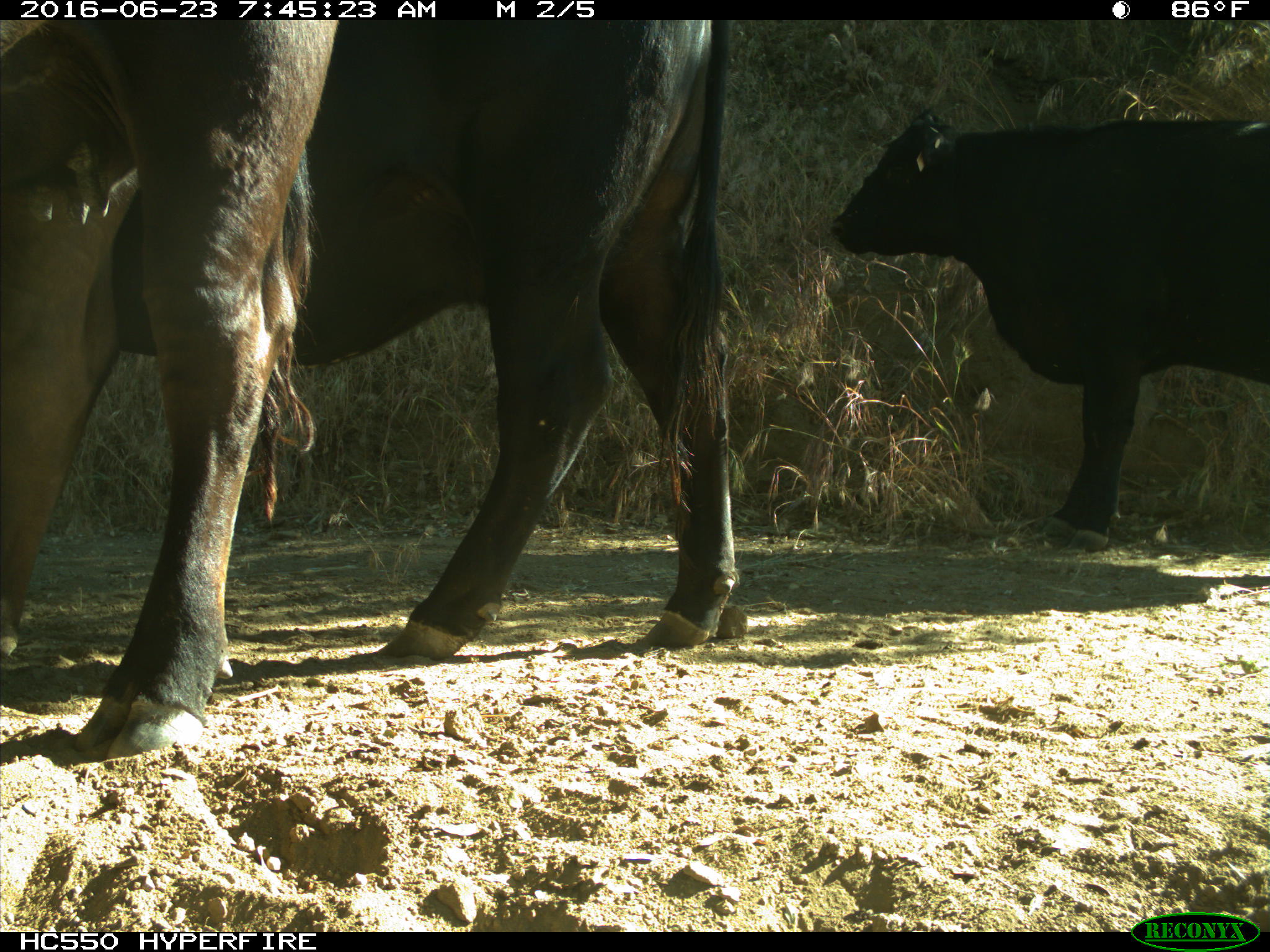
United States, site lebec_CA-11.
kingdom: Animalia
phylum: Chordata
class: Mammalia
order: Artiodactyla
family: Bovidae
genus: Bos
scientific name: Bos taurus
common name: domestic cow